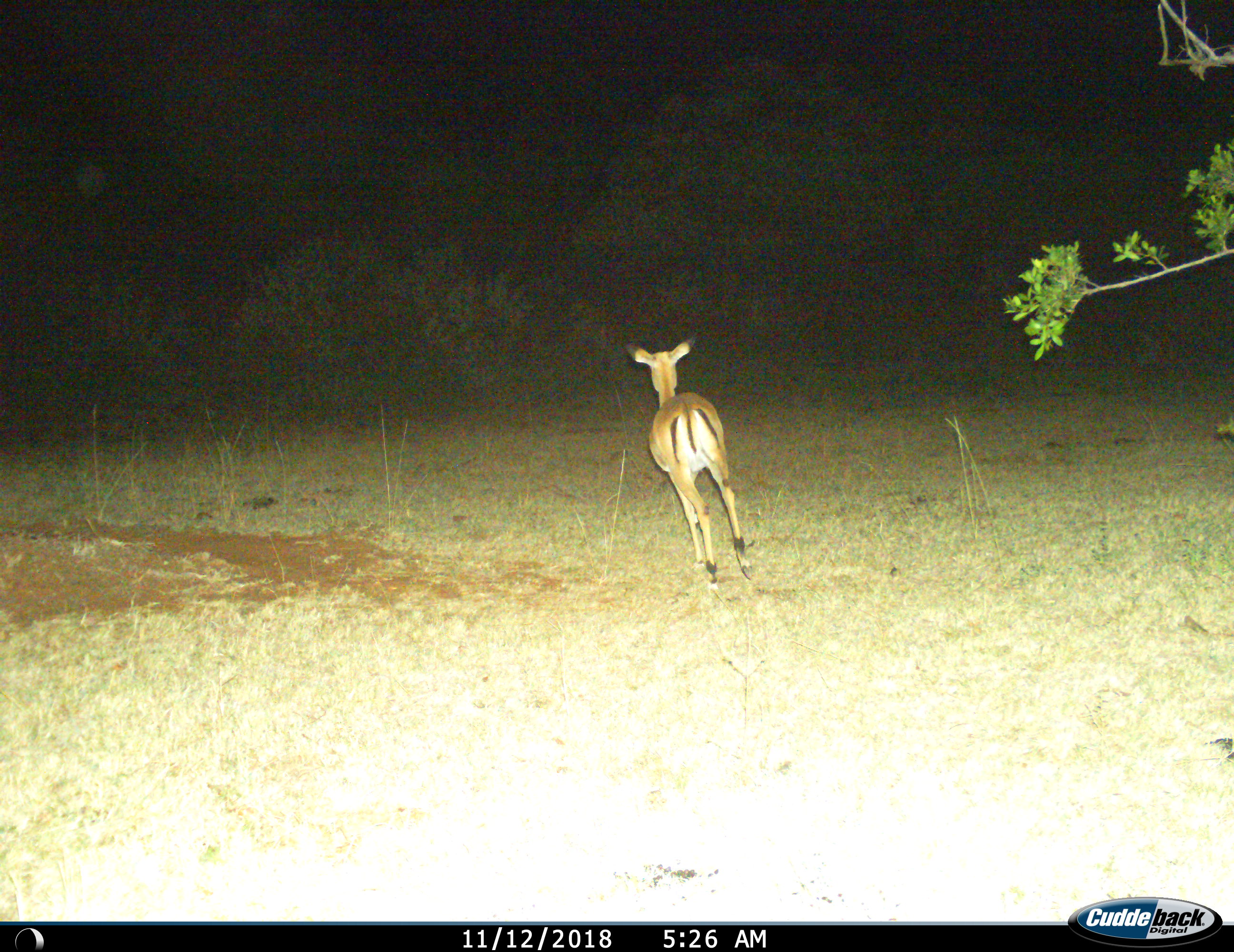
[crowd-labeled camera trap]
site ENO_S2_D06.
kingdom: Animalia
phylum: Chordata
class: Mammalia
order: Artiodactyla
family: Bovidae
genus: Aepyceros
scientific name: Aepyceros melampus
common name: impala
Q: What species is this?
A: Impala (Aepyceros melampus).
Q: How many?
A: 1.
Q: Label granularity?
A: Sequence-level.